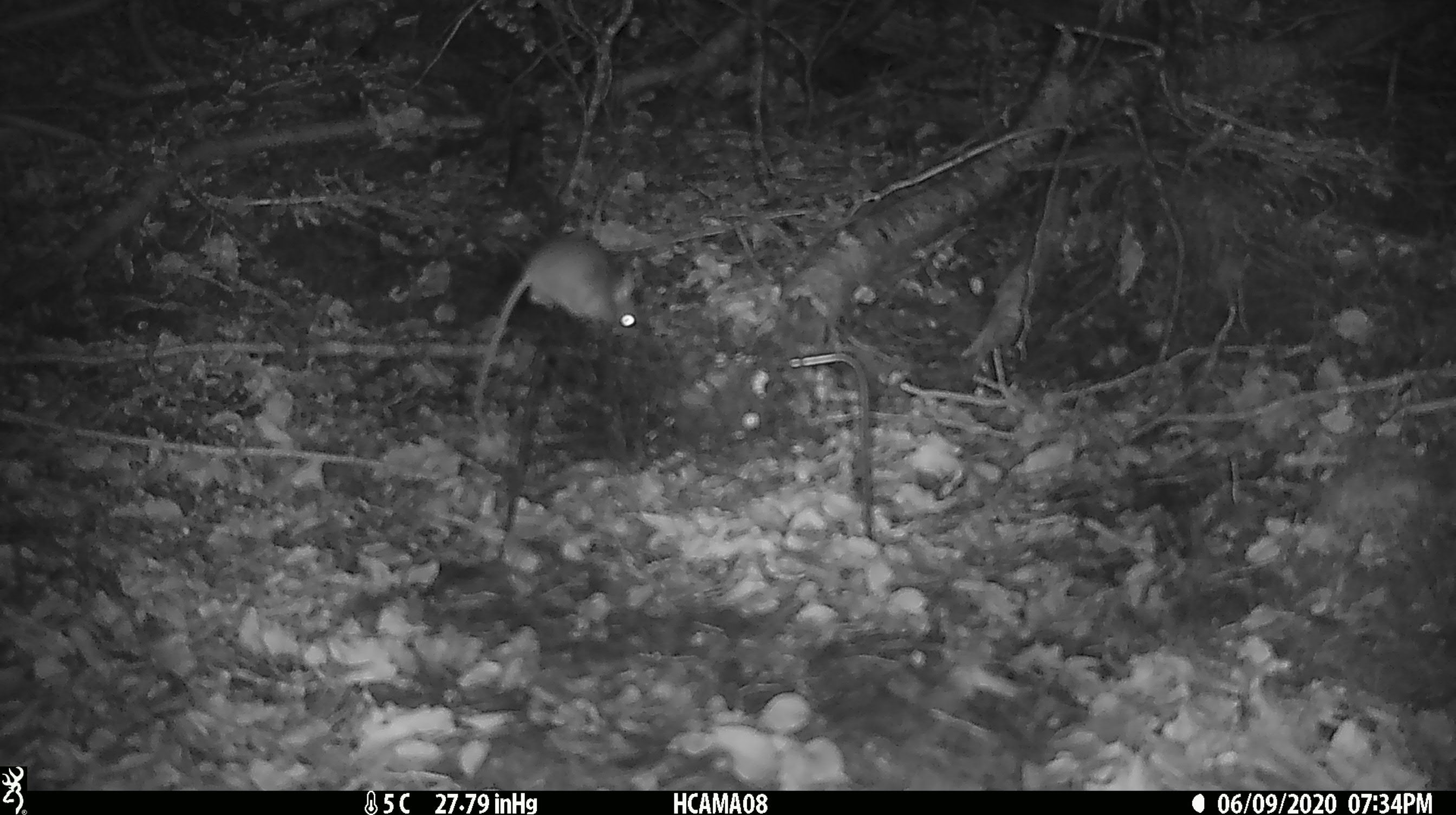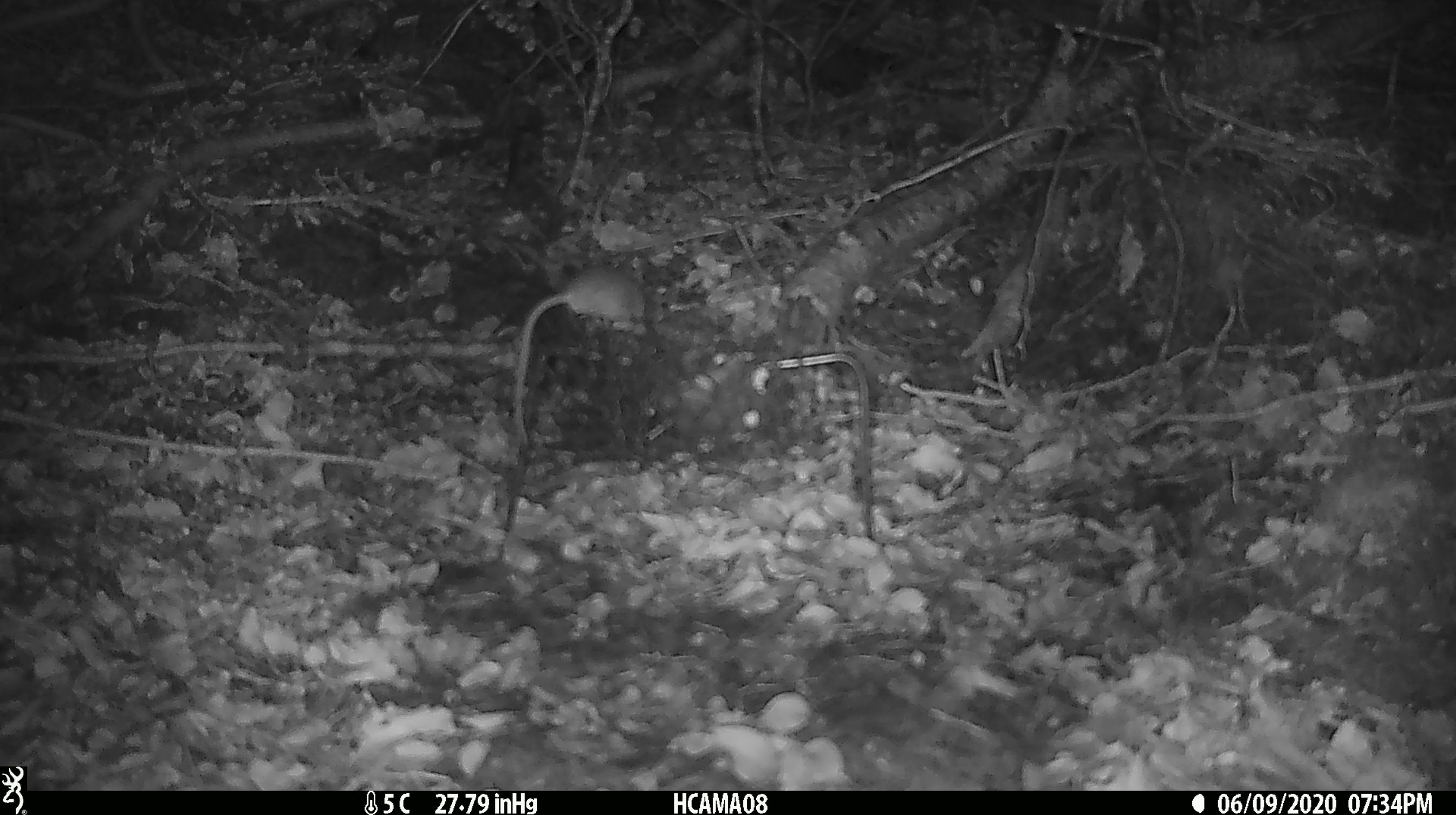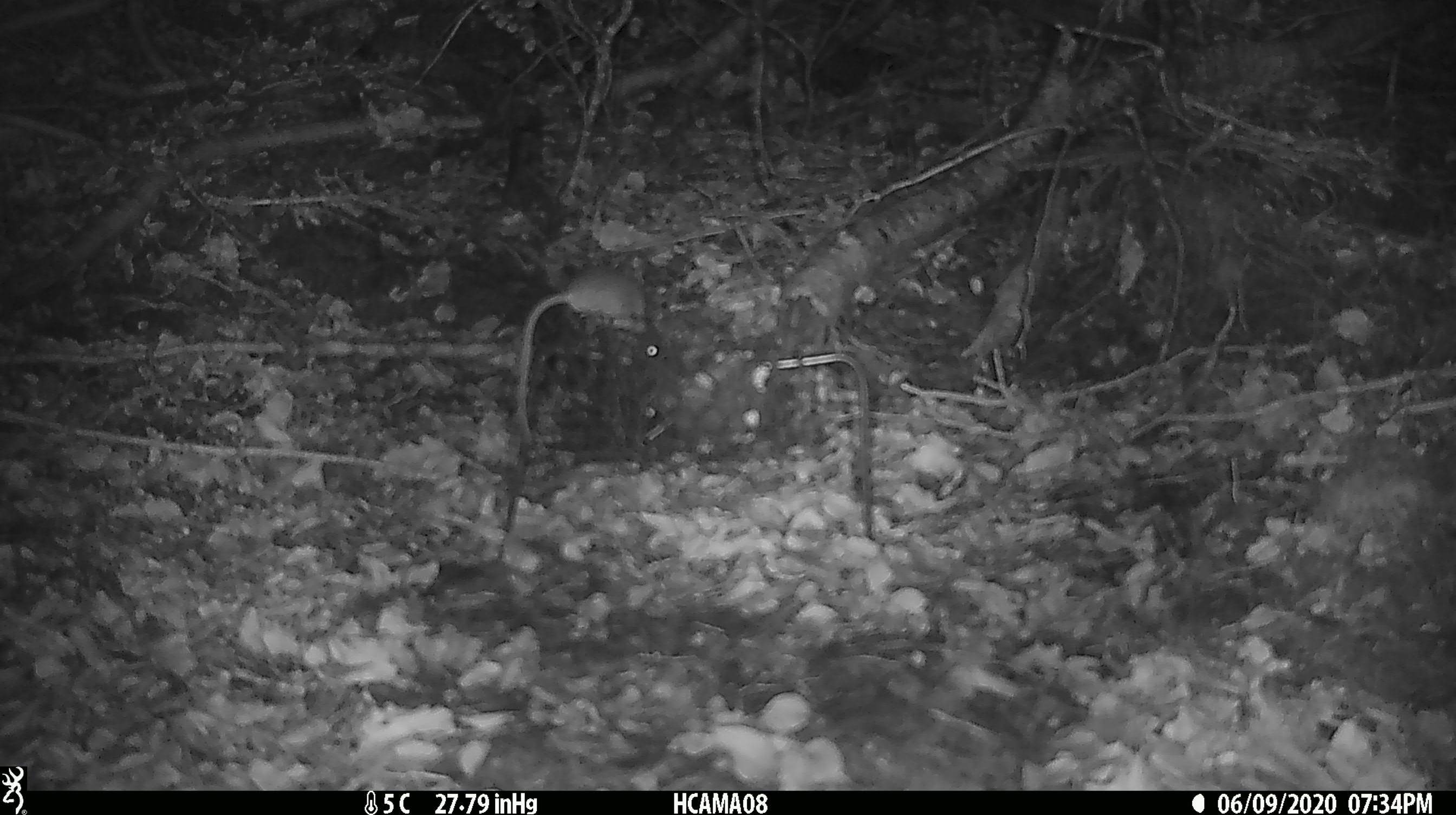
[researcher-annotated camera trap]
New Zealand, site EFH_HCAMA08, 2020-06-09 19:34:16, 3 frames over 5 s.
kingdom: Animalia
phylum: Chordata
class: Mammalia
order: Rodentia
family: Muridae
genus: Mus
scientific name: Mus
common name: mouse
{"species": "mouse (Mus)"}